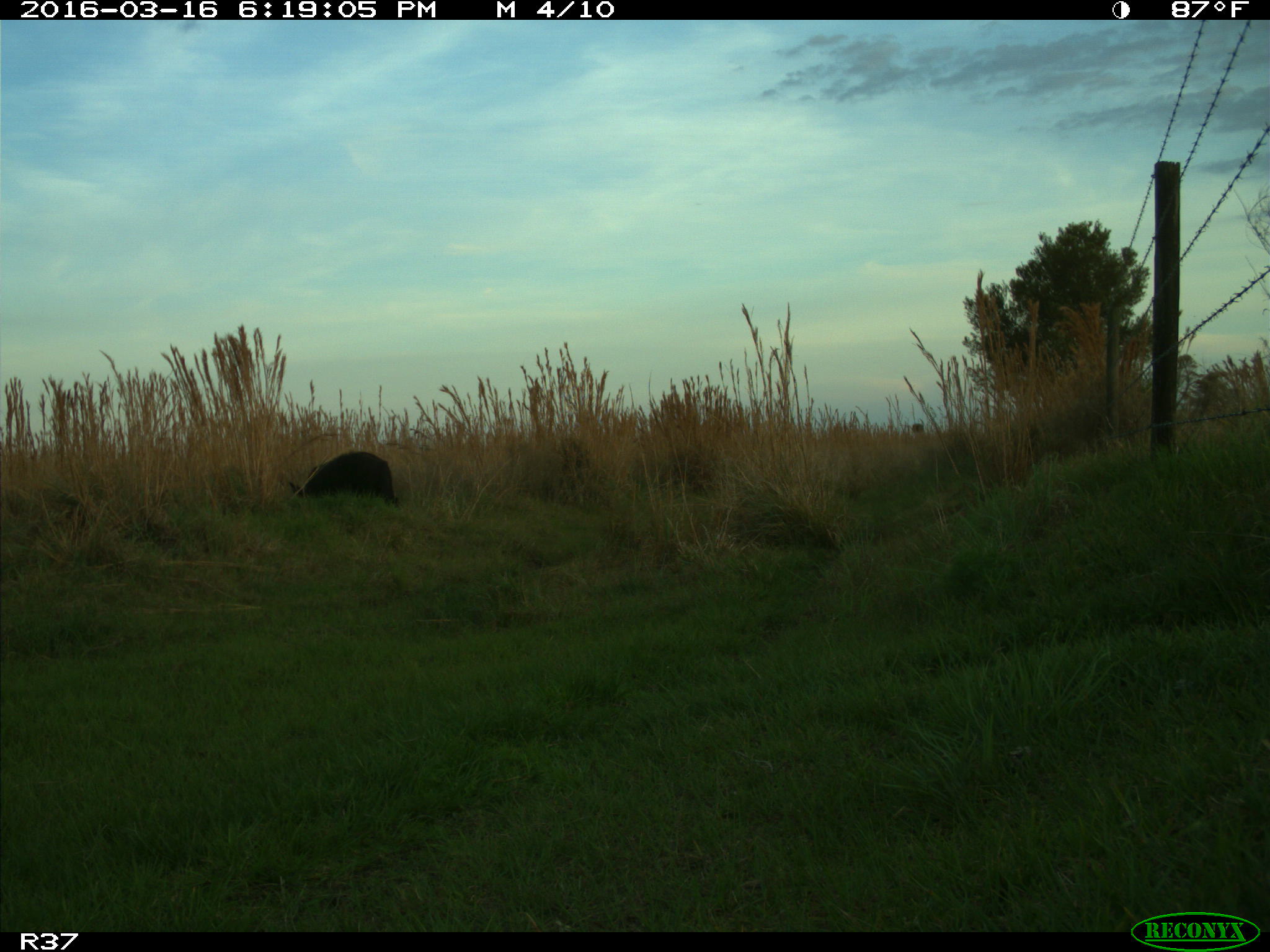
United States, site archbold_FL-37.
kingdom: Animalia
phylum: Chordata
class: Mammalia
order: Artiodactyla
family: Suidae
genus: Sus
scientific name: Sus scrofa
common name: wild boar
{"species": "Sus scrofa (wild boar)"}